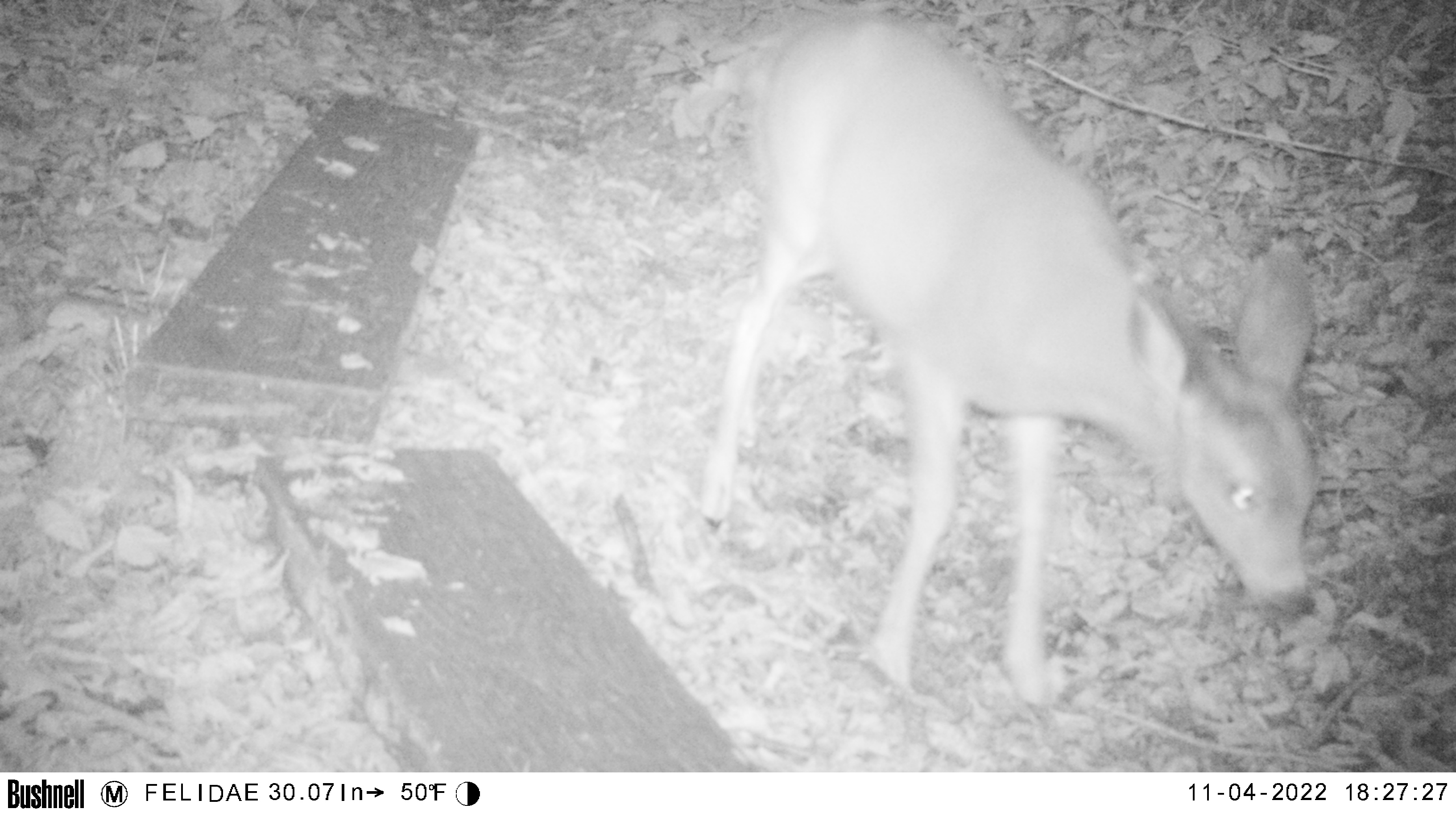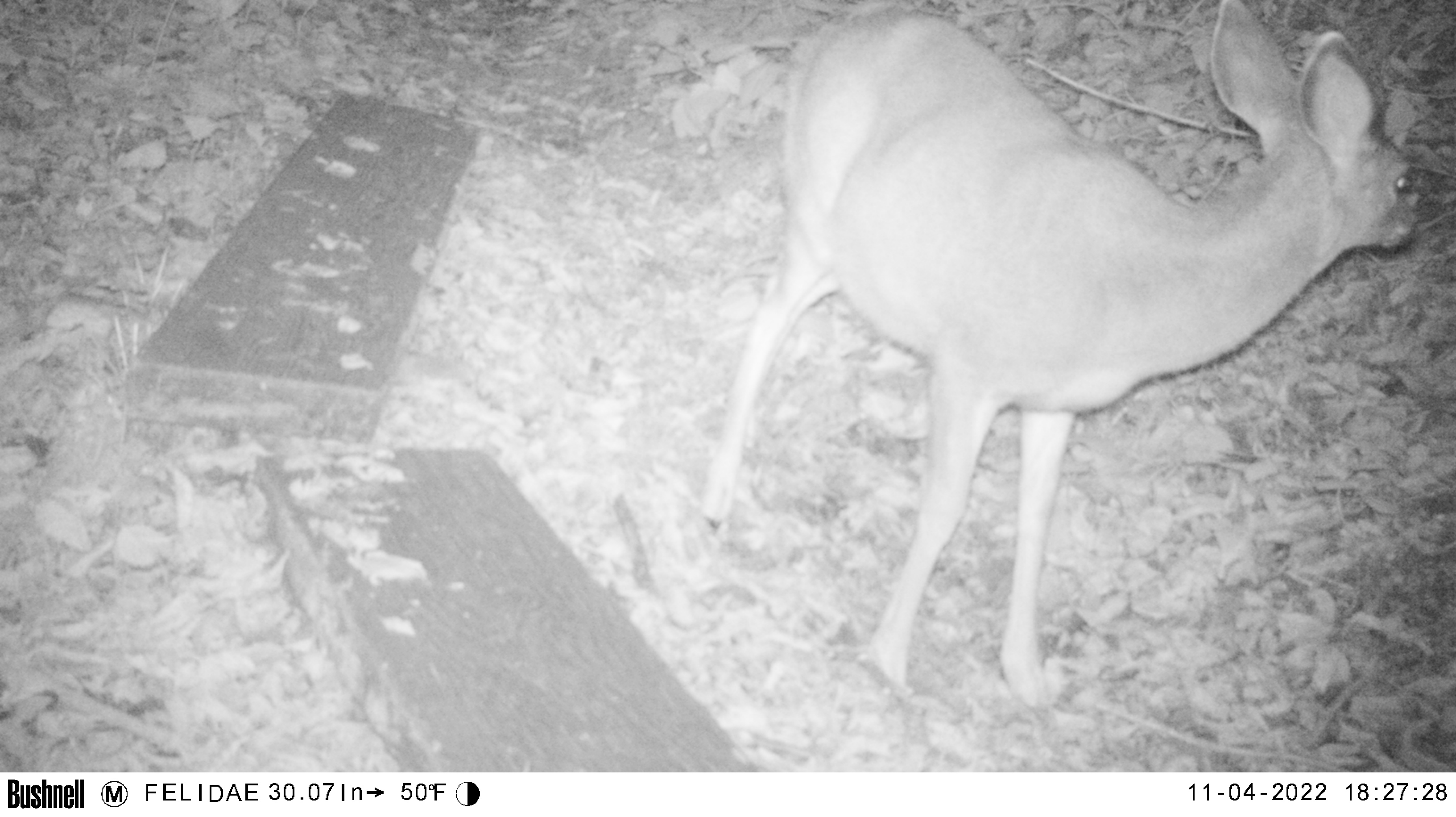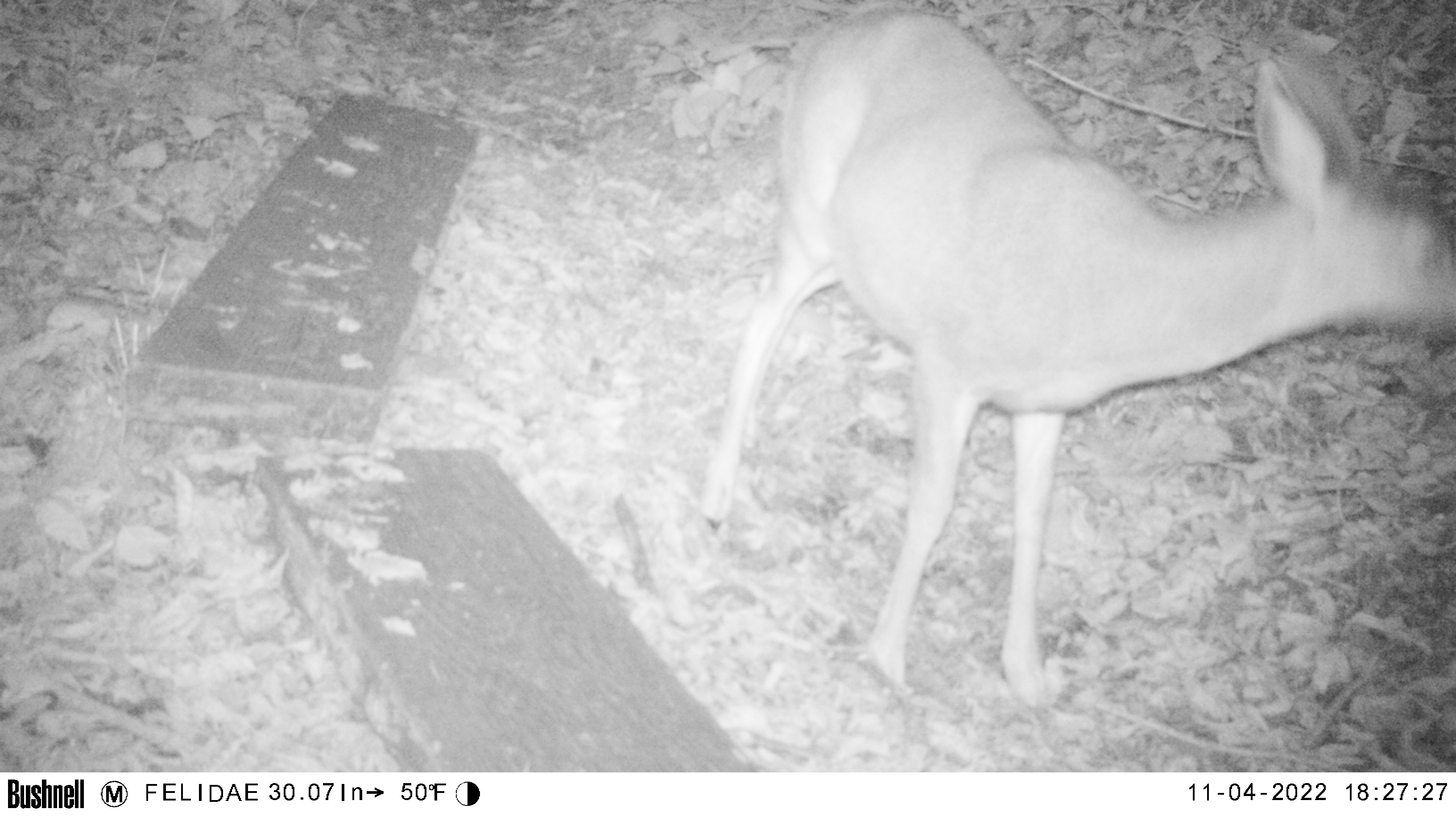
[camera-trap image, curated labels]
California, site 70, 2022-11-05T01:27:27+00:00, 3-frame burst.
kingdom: Animalia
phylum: Chordata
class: Mammalia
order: Artiodactyla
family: Cervidae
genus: Odocoileus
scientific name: Odocoileus hemionus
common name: mule deer